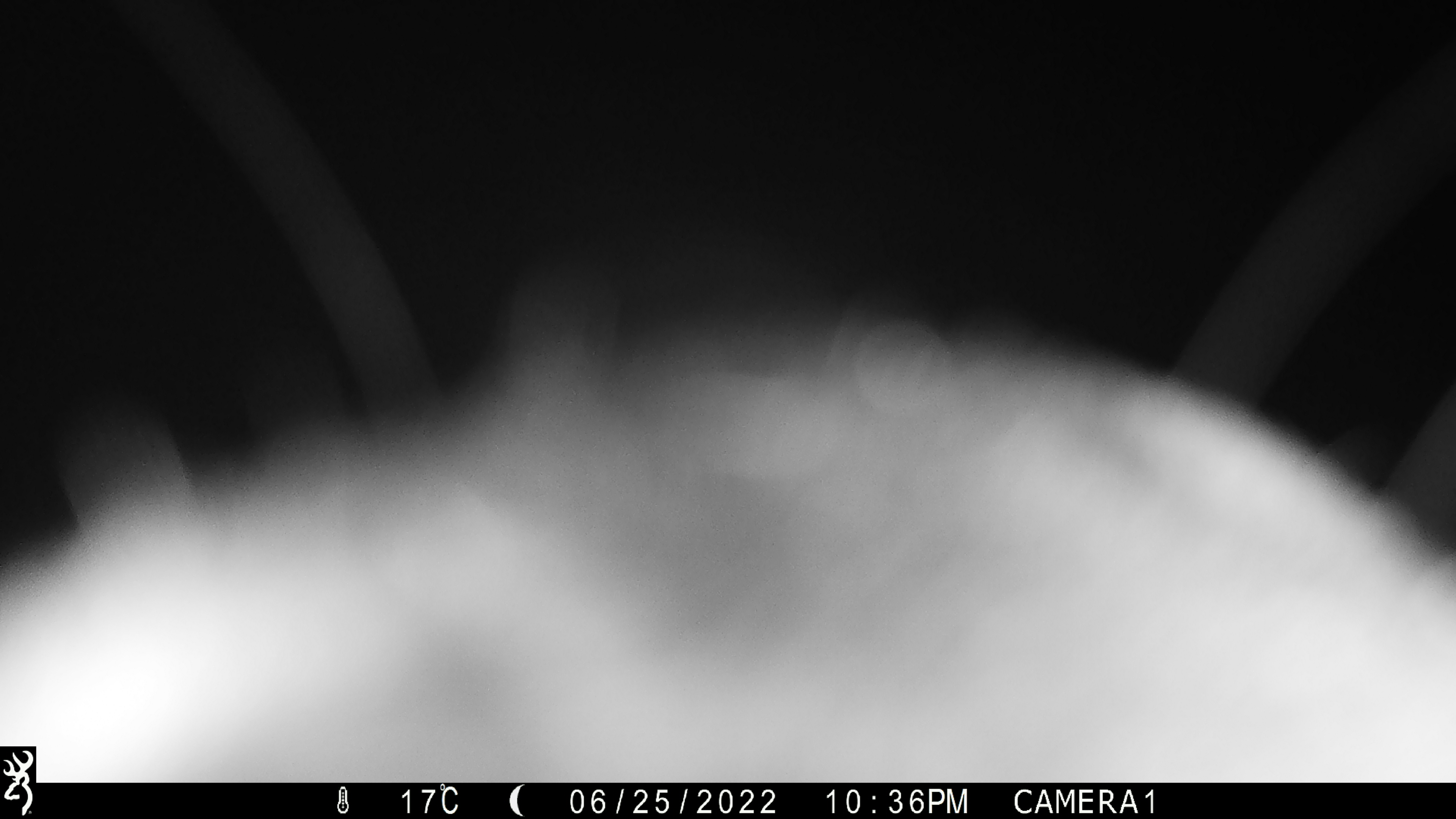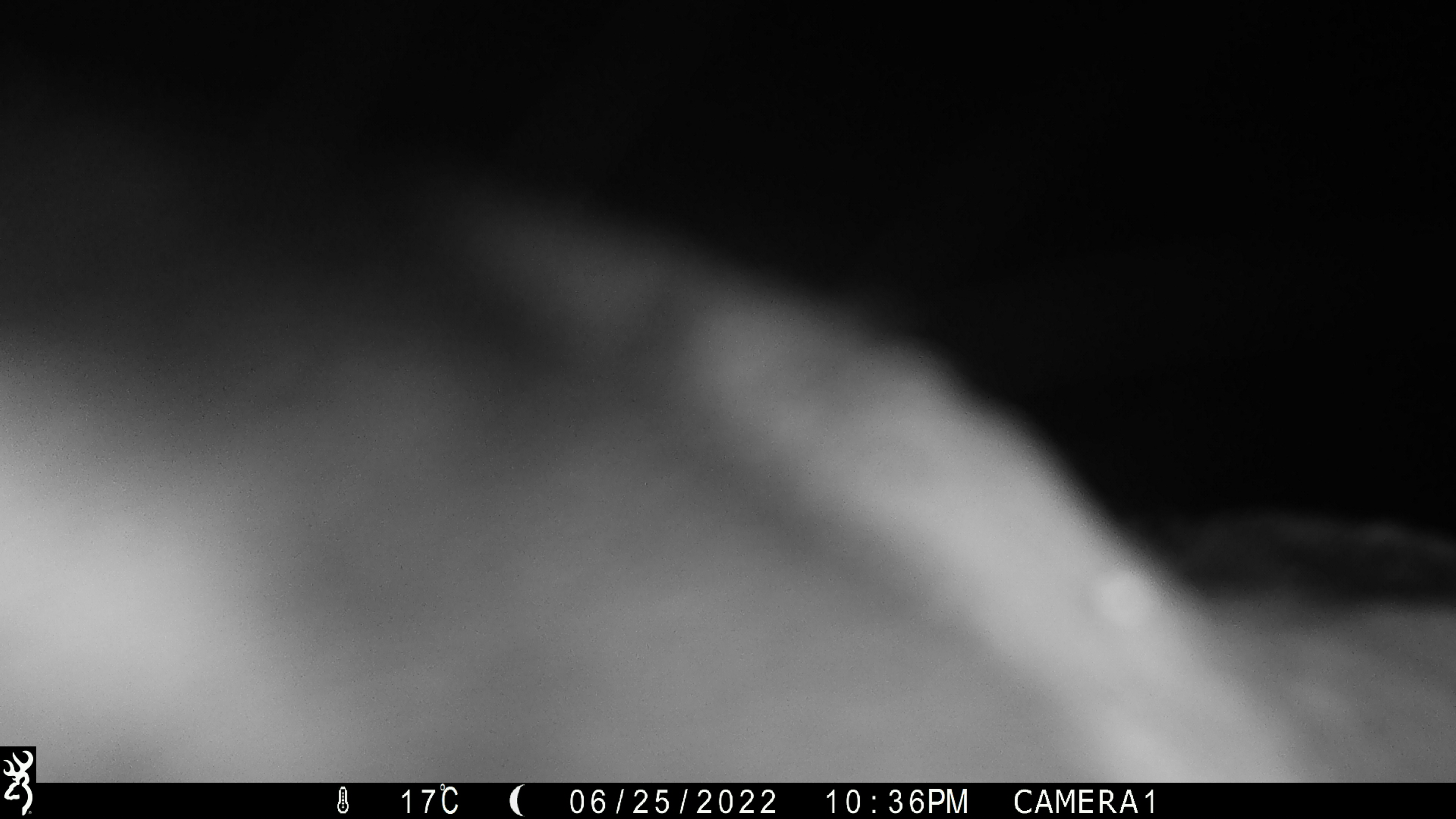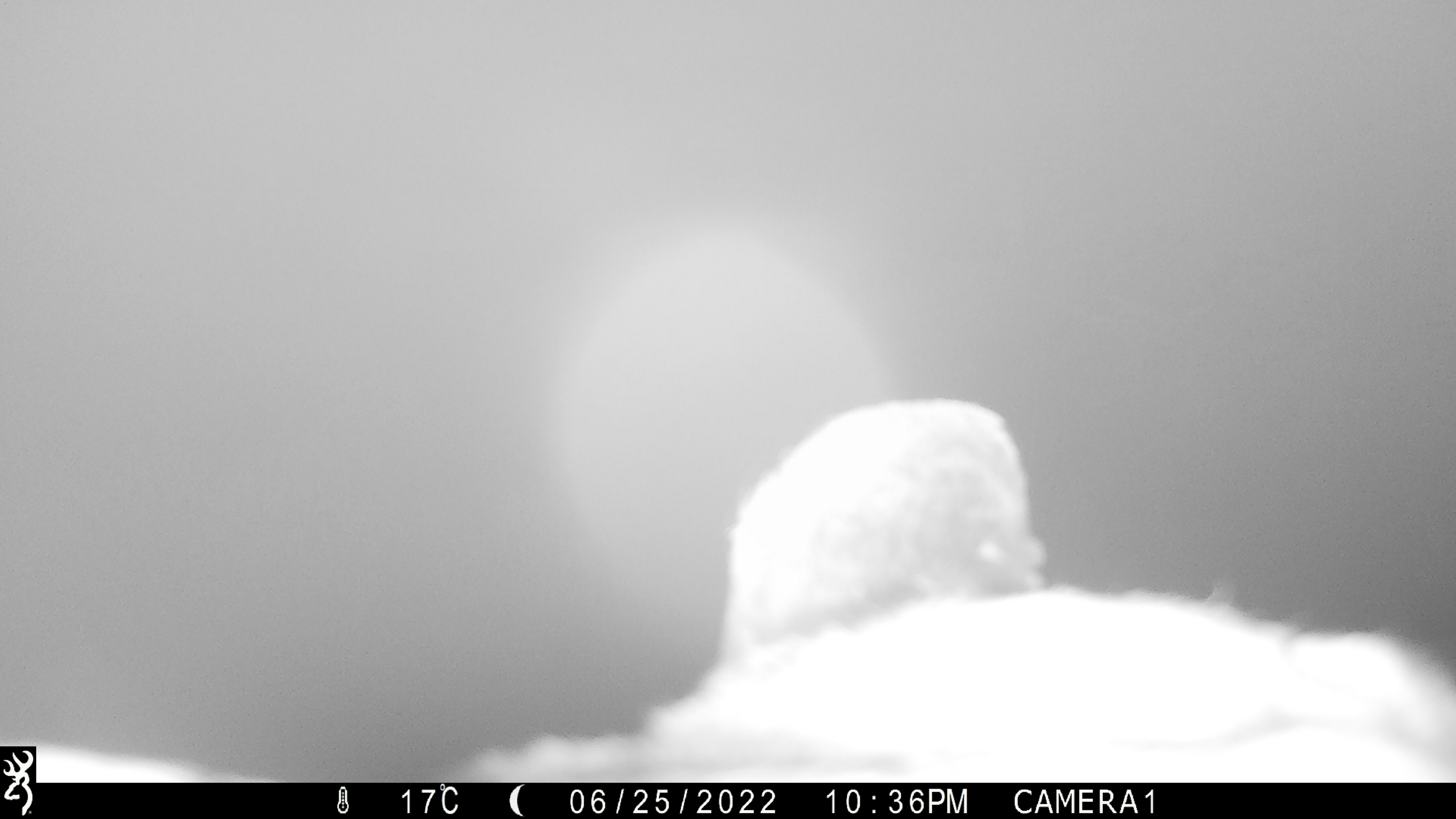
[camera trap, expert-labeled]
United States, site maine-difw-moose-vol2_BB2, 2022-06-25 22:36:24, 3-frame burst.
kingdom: Animalia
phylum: Chordata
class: Mammalia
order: Artiodactyla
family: Cervidae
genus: Alces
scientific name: Alces alces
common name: moose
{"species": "moose (Alces alces)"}